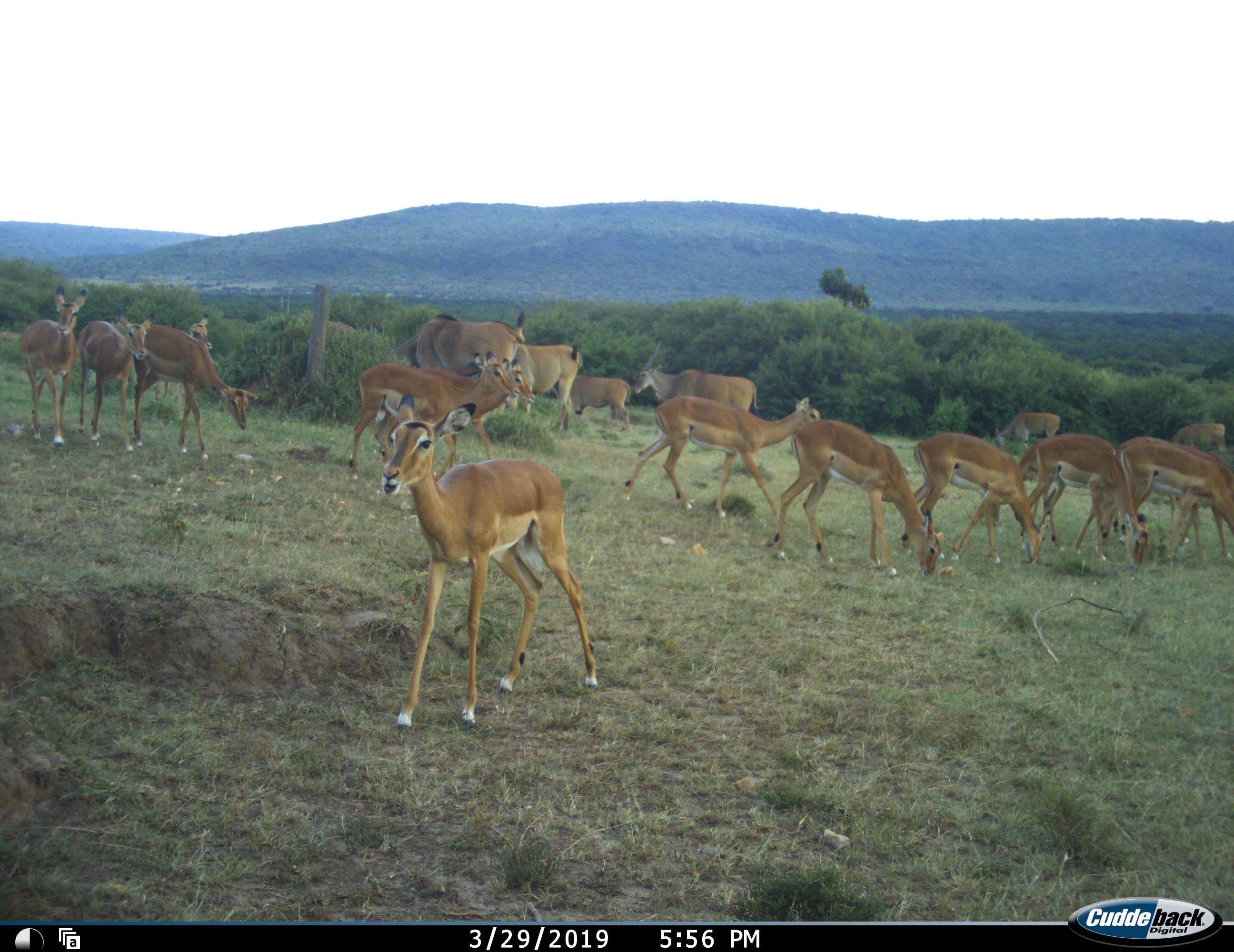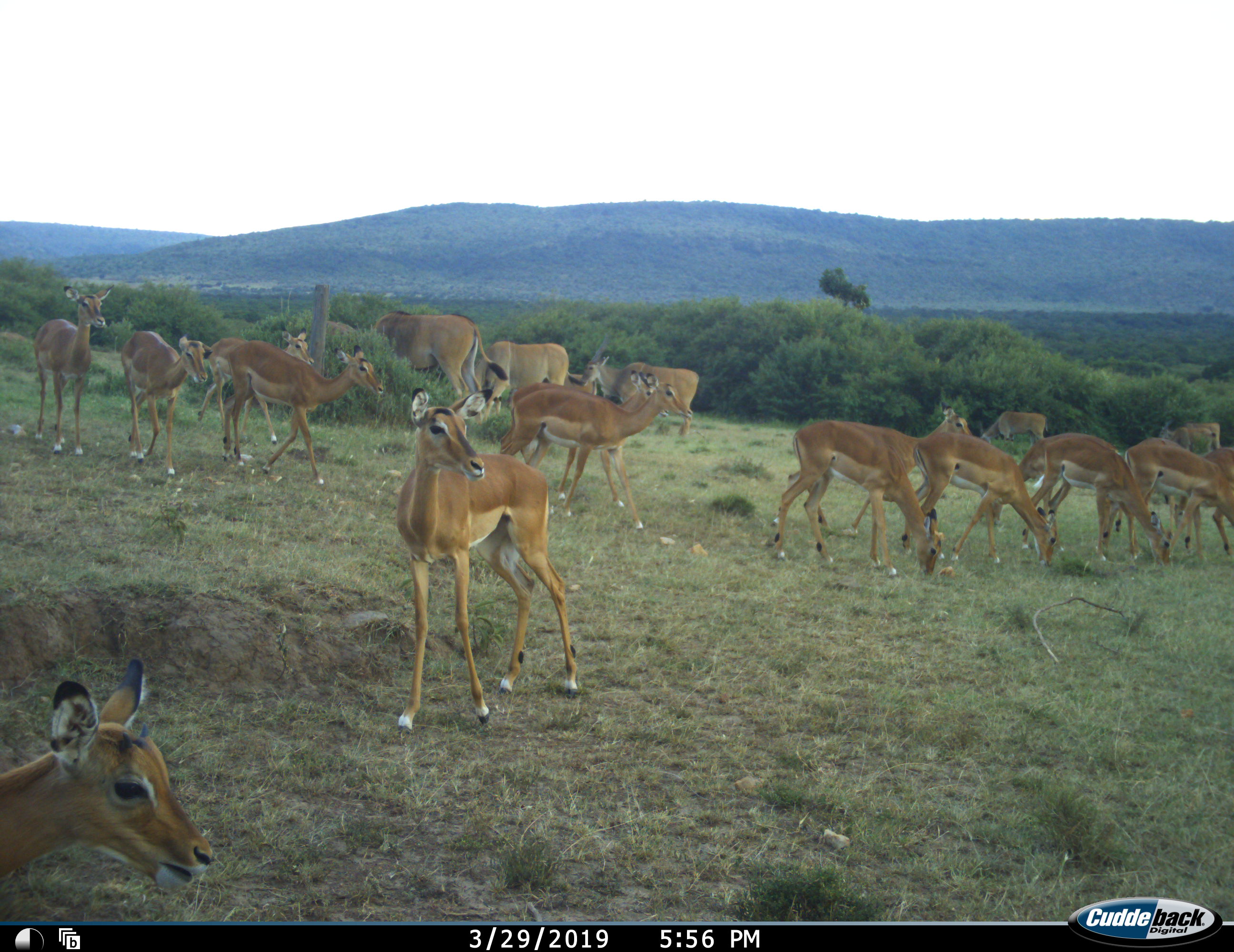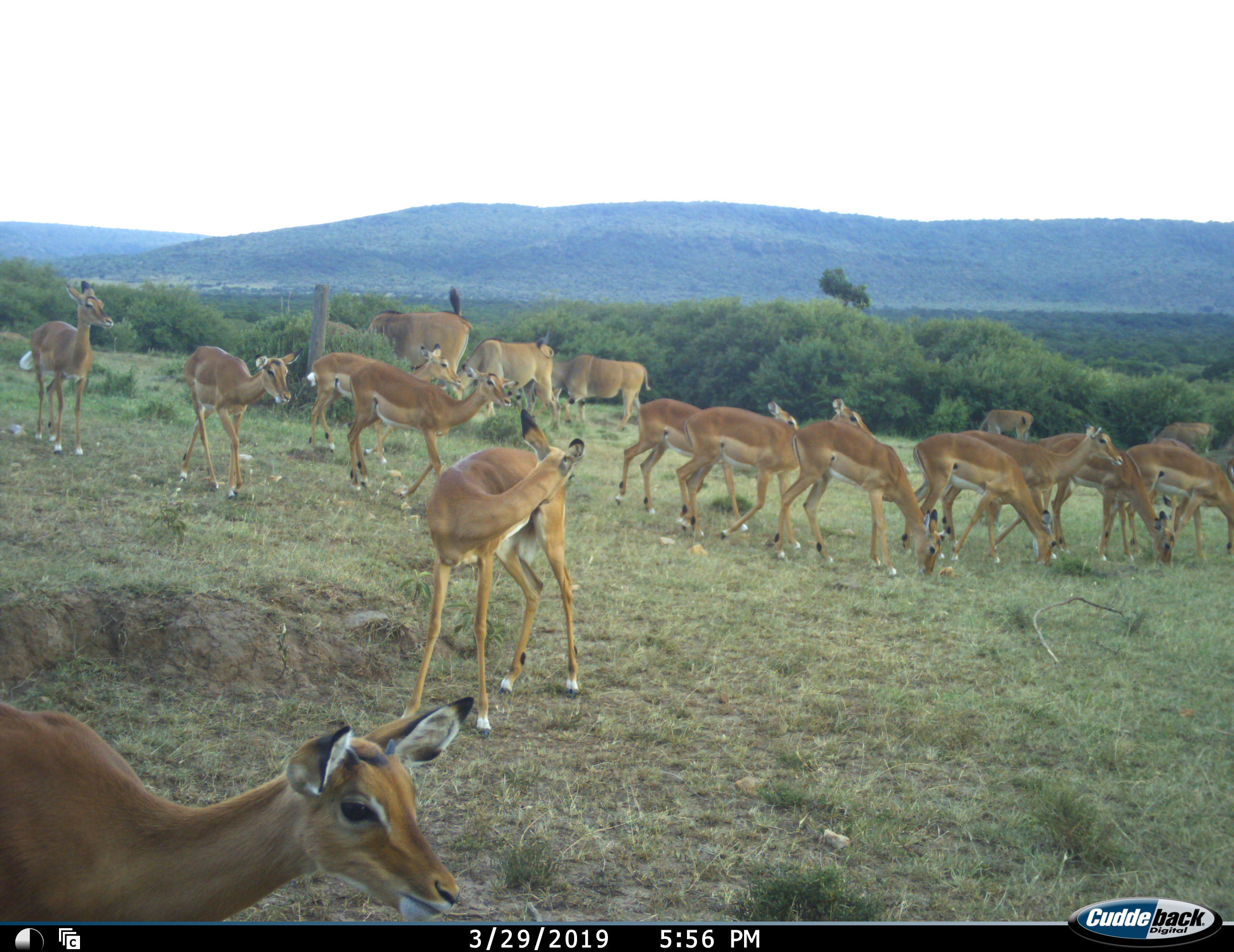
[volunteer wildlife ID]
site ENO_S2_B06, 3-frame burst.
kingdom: Animalia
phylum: Chordata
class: Mammalia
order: Artiodactyla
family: Bovidae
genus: Tragelaphus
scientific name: Tragelaphus oryx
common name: eland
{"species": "eland (Tragelaphus oryx)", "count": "6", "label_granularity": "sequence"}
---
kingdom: Animalia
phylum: Chordata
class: Mammalia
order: Artiodactyla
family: Bovidae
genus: Aepyceros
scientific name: Aepyceros melampus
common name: impala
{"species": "impala (Aepyceros melampus)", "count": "11-50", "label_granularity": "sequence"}